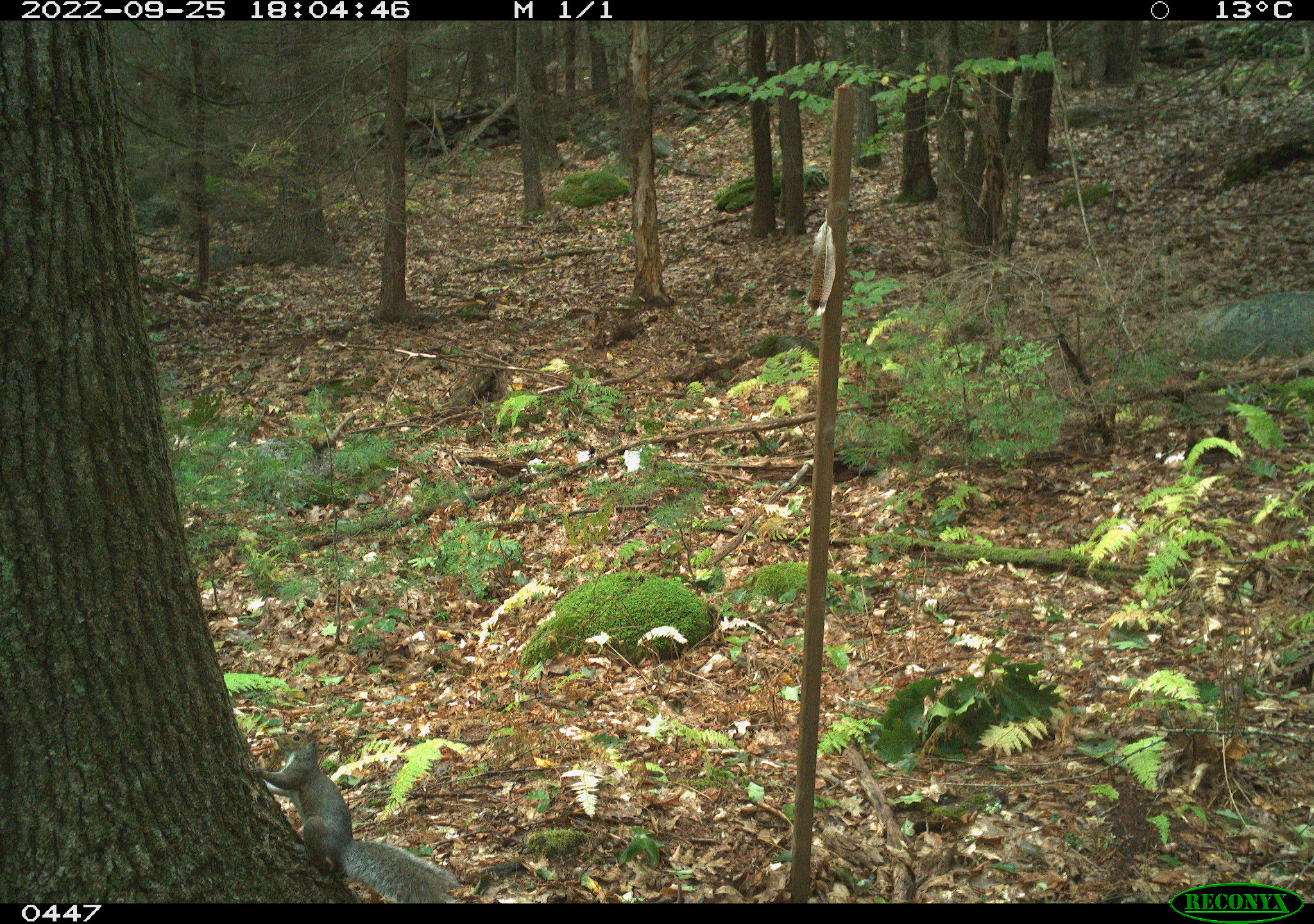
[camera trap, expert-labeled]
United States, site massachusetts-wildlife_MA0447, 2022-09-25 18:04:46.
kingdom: Animalia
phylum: Chordata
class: Mammalia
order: Rodentia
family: Sciuridae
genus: Sciurus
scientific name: Sciurus carolinensis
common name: gray squirrel